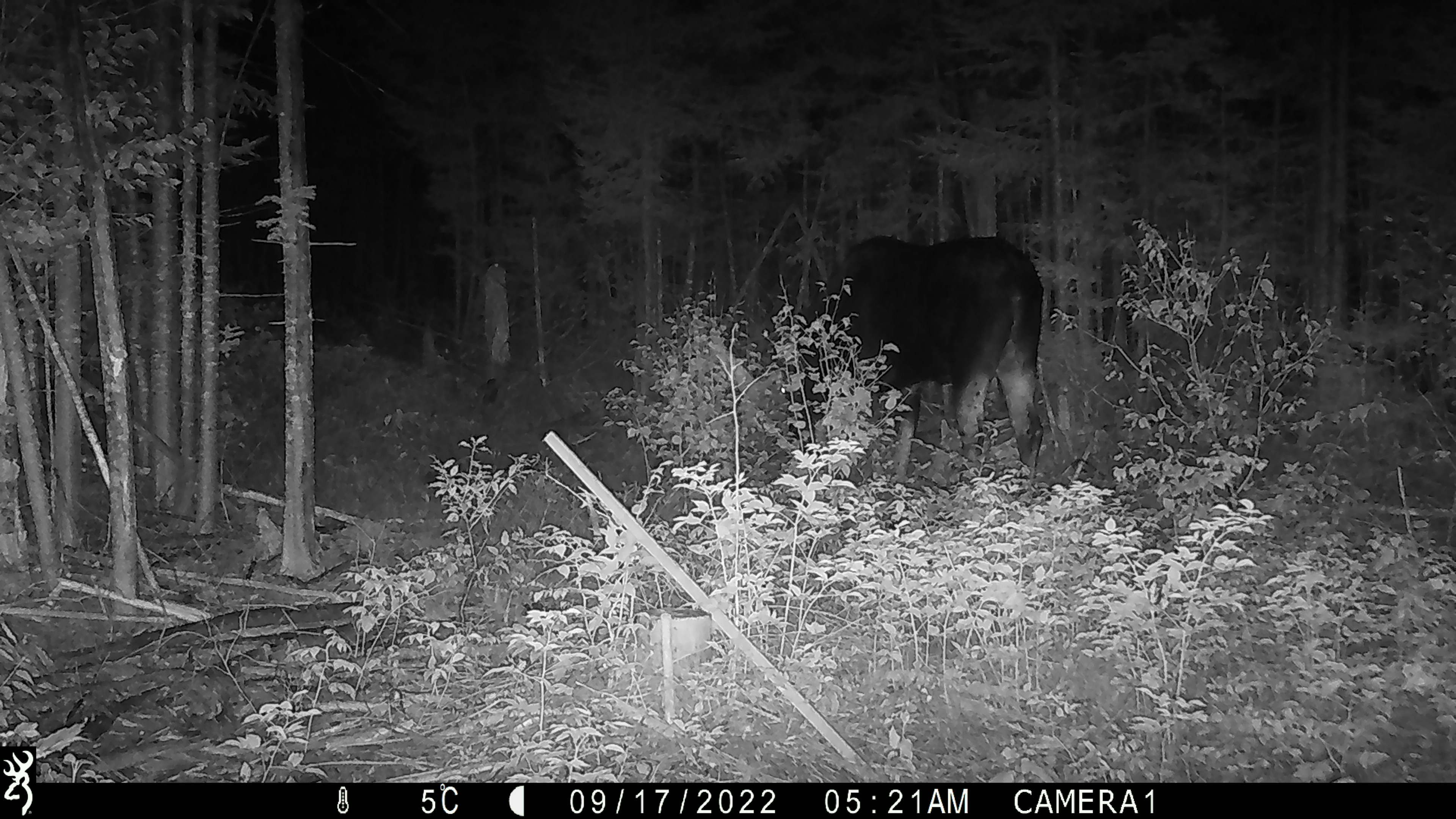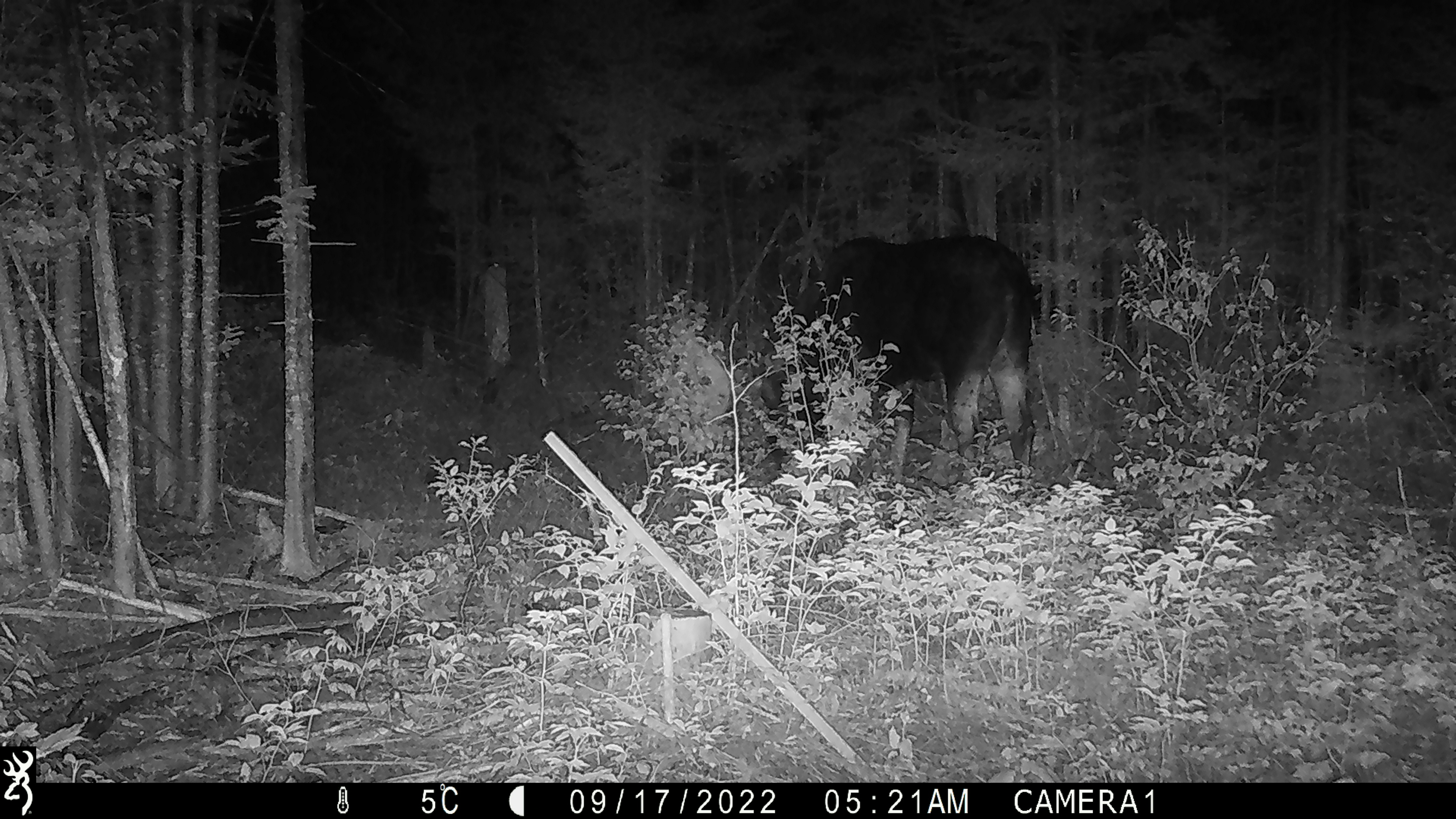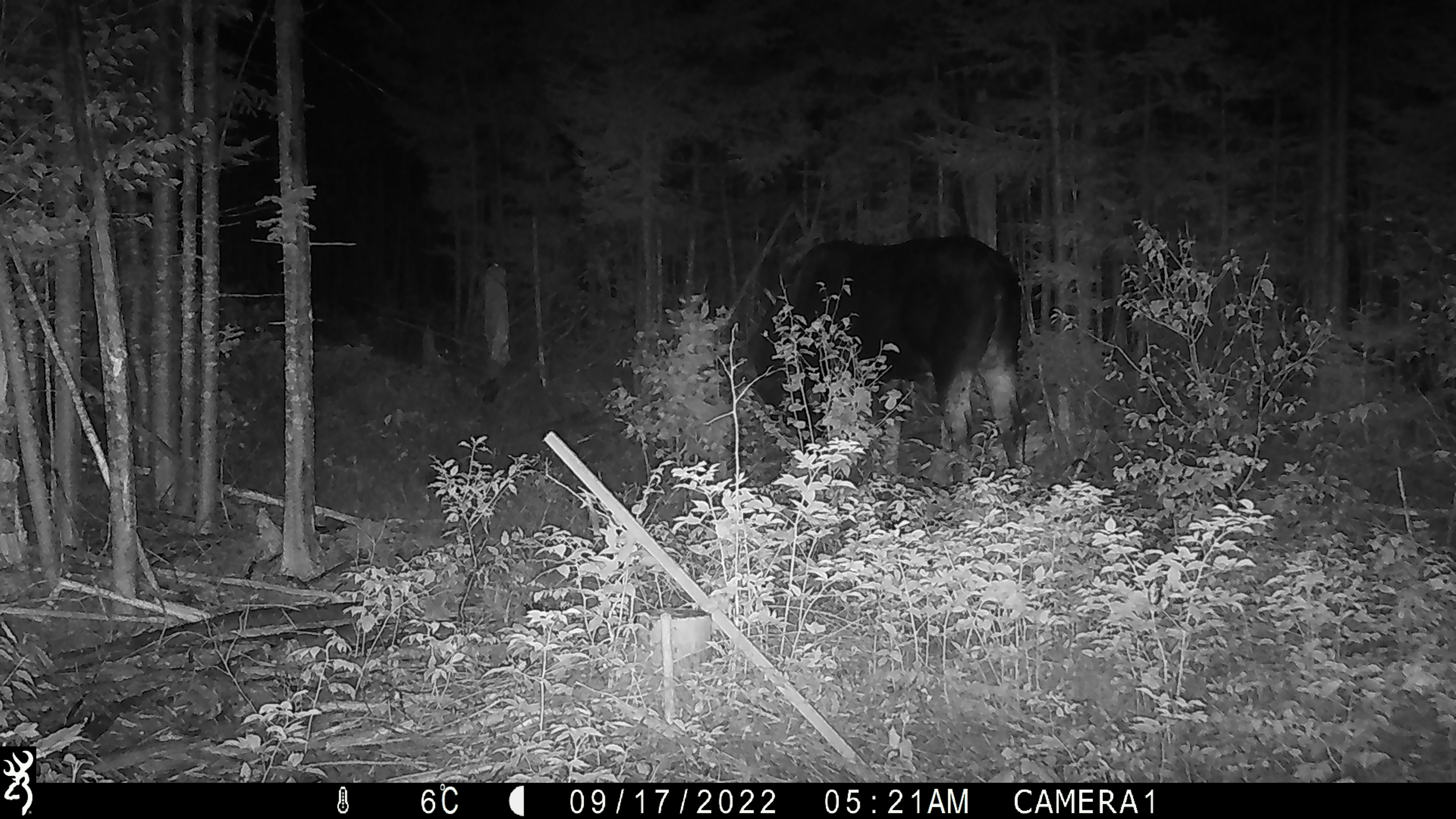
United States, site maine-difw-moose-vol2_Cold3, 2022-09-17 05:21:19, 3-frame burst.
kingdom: Animalia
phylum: Chordata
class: Mammalia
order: Artiodactyla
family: Cervidae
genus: Alces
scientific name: Alces alces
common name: moose